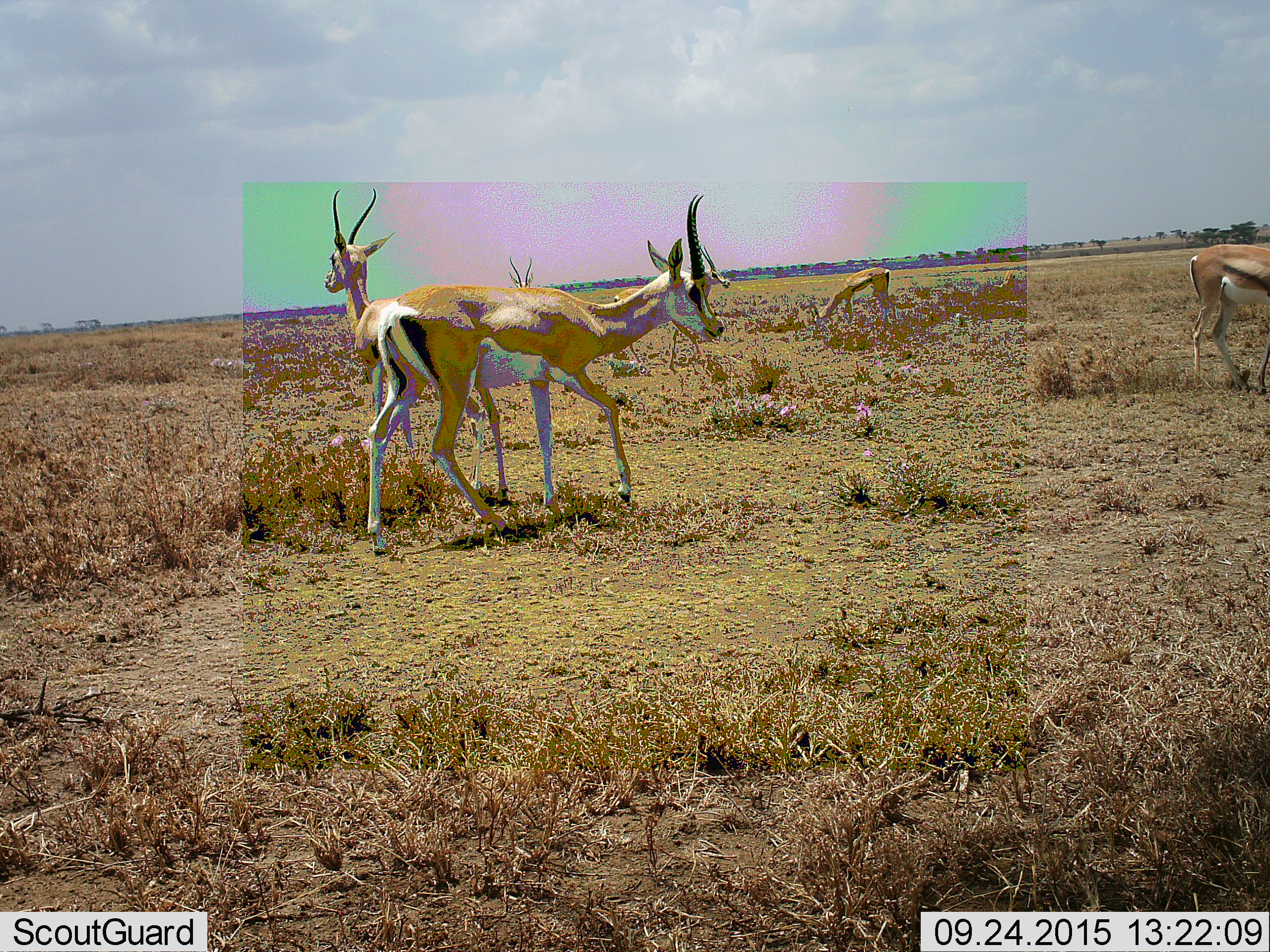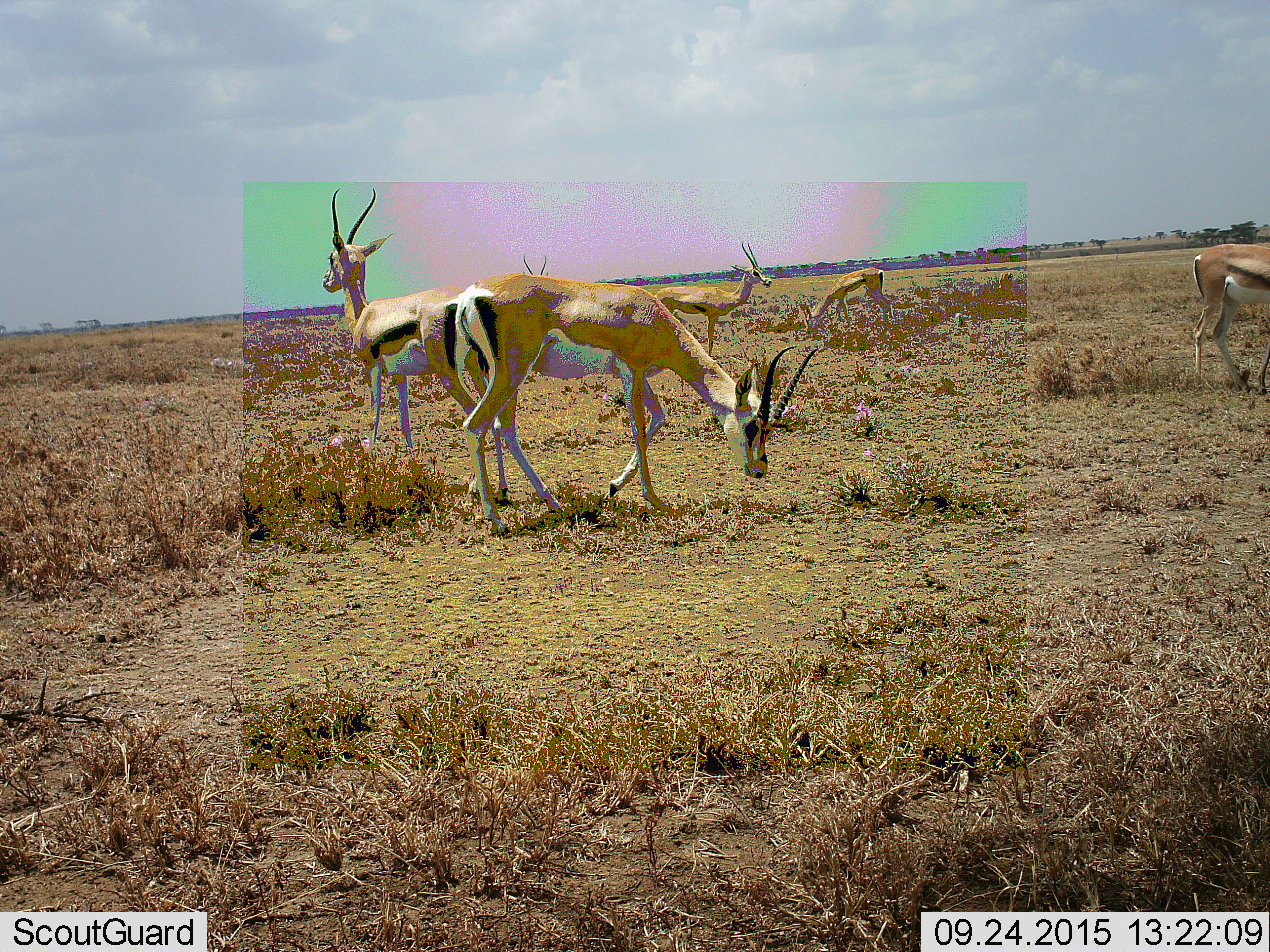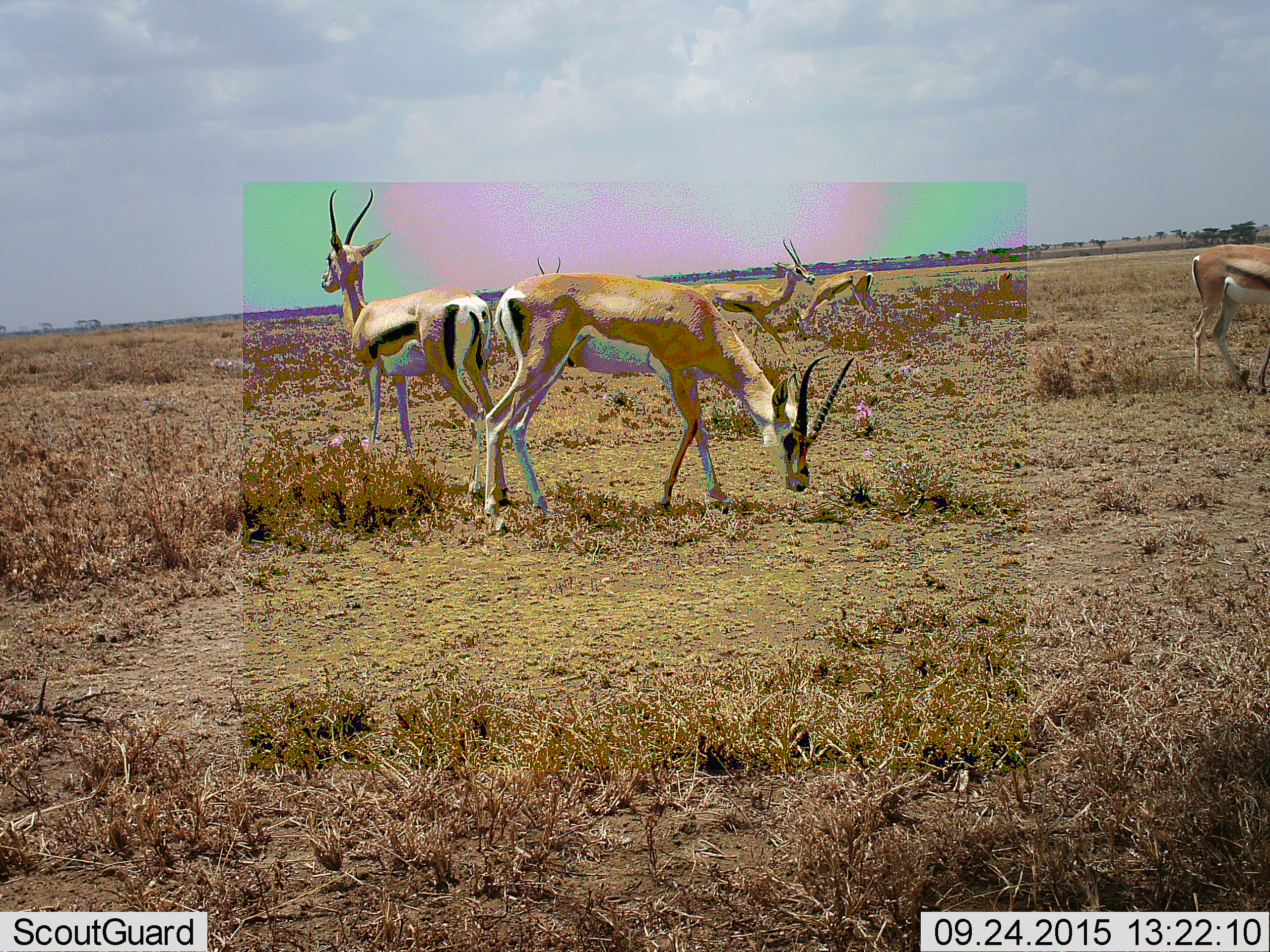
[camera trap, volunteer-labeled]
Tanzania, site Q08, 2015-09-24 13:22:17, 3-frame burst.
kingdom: Animalia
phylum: Chordata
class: Mammalia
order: Artiodactyla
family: Bovidae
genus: Eudorcas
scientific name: Eudorcas thomsonii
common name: thomson's gazelle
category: gazellethomsons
Gazellethomsons (thomson's gazelle) (Eudorcas thomsonii), count 5. Behavior (volunteer vote fractions): standing 67%, resting 0%, moving 33%, interacting 0%. Young present (vote fraction): 0%. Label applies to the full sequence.